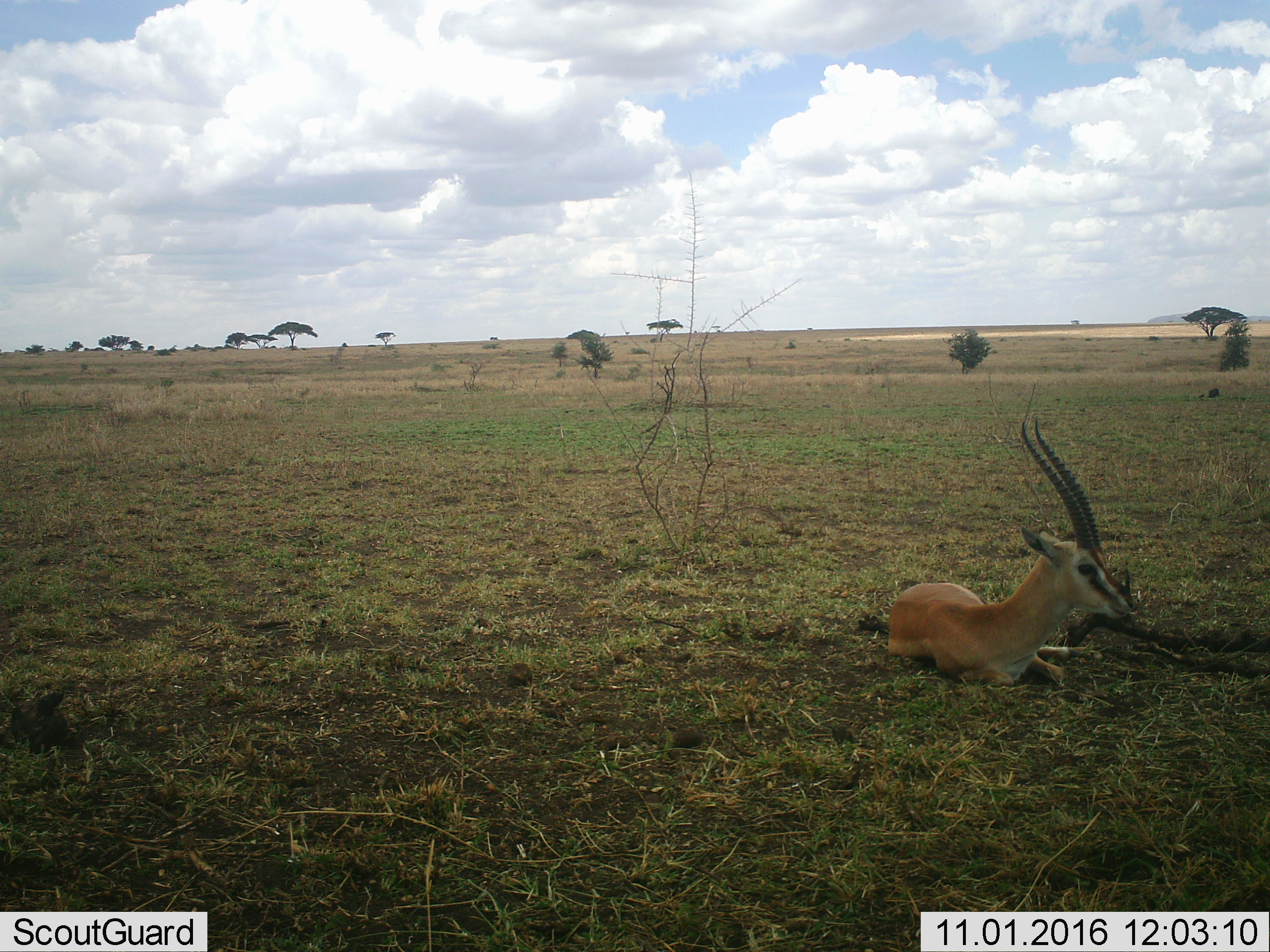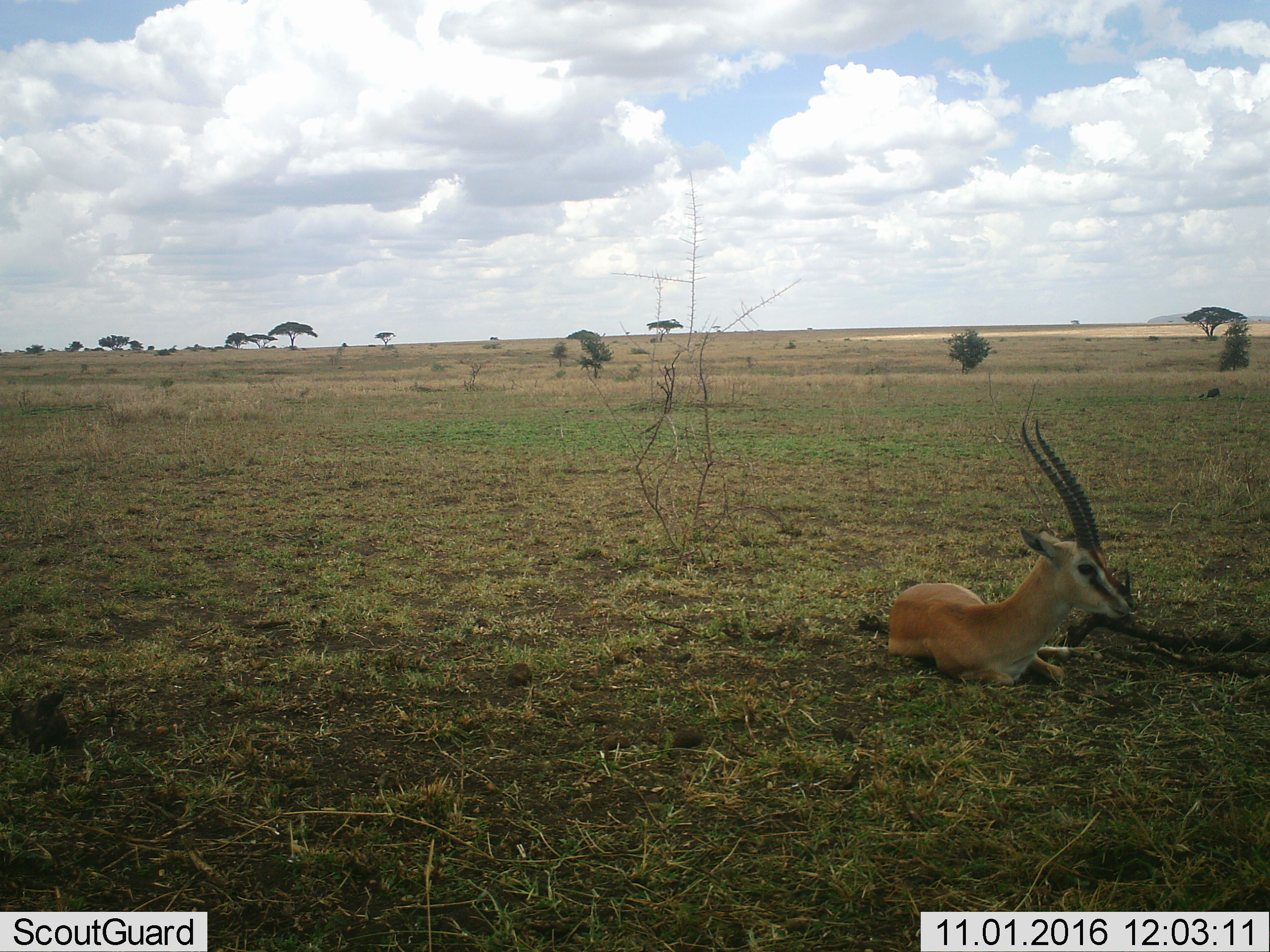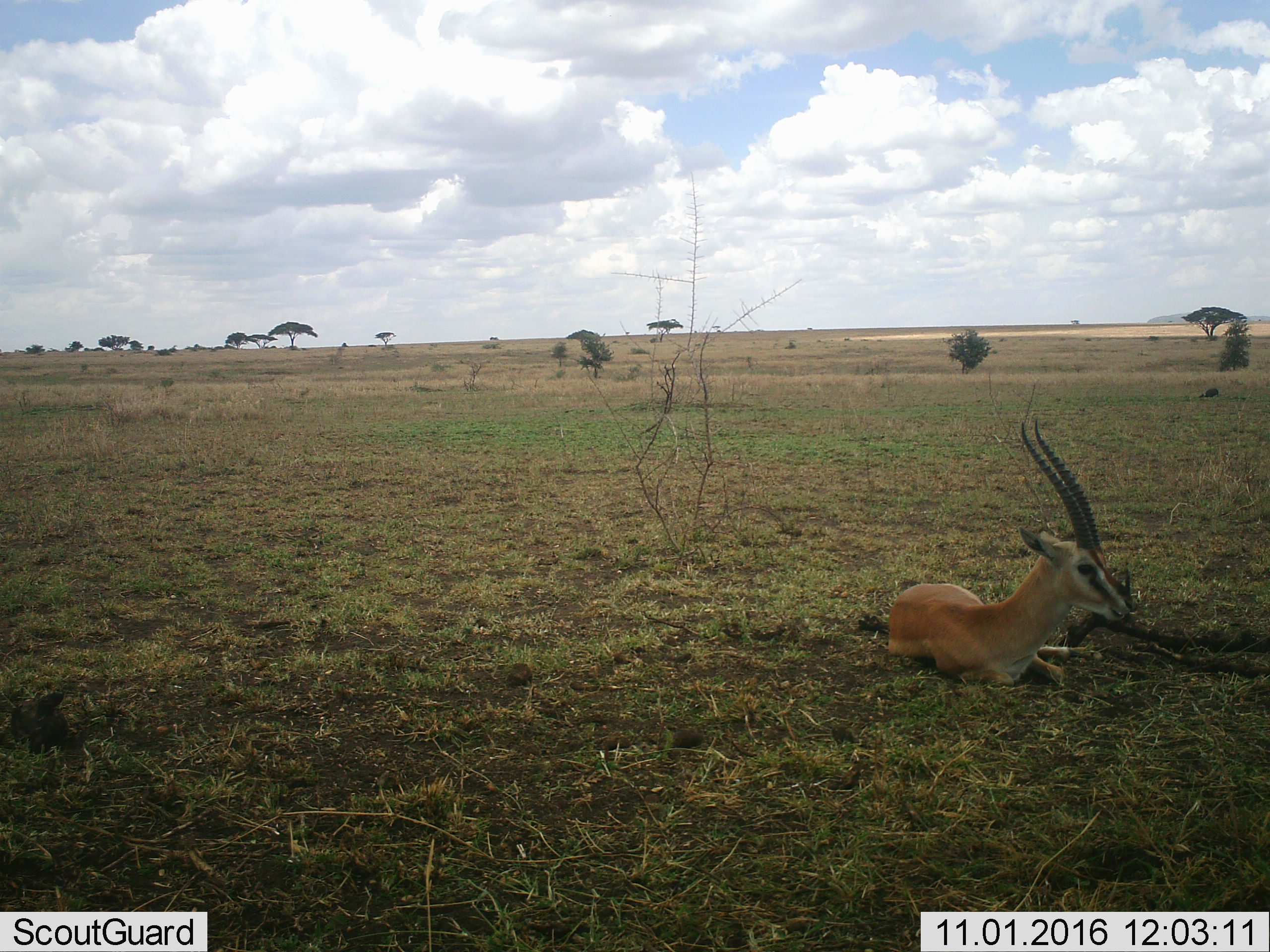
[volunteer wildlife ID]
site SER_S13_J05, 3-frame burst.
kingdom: Animalia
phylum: Chordata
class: Mammalia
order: Artiodactyla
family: Bovidae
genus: Eudorcas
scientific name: Eudorcas thomsonii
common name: thomson's gazelle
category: gazellethomsons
Gazellethomsons (thomson's gazelle) (Eudorcas thomsonii), count 1. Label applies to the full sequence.